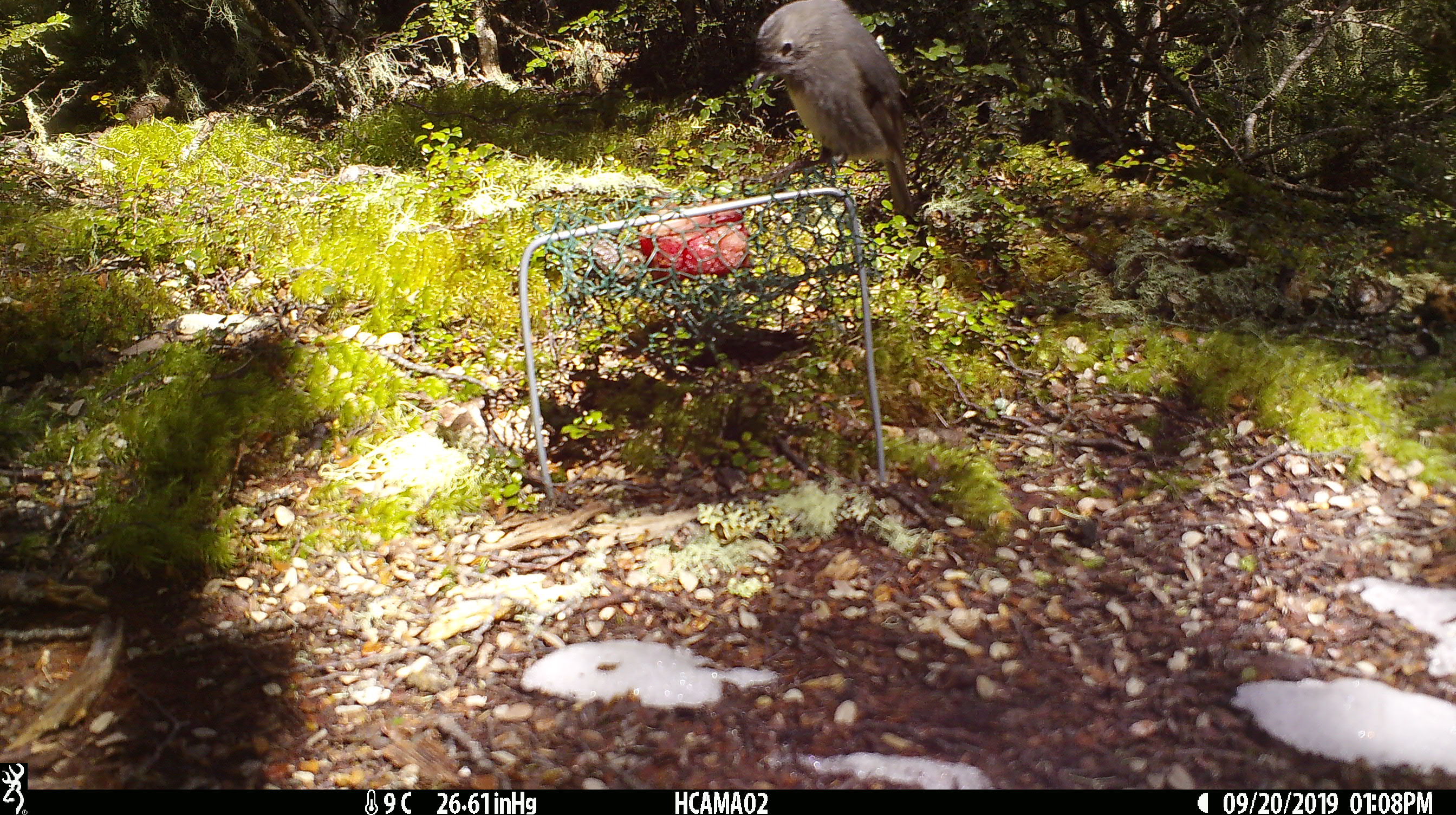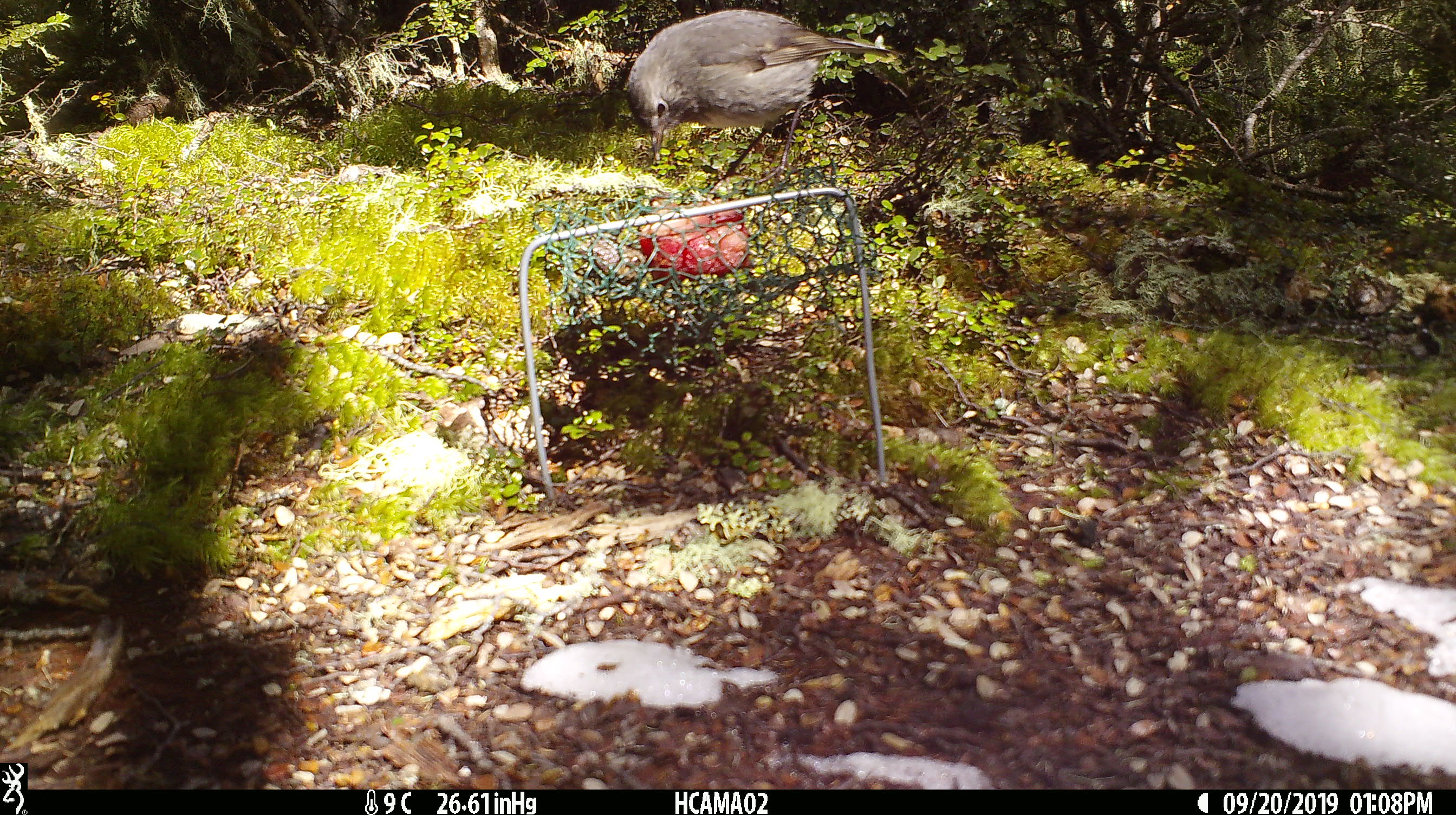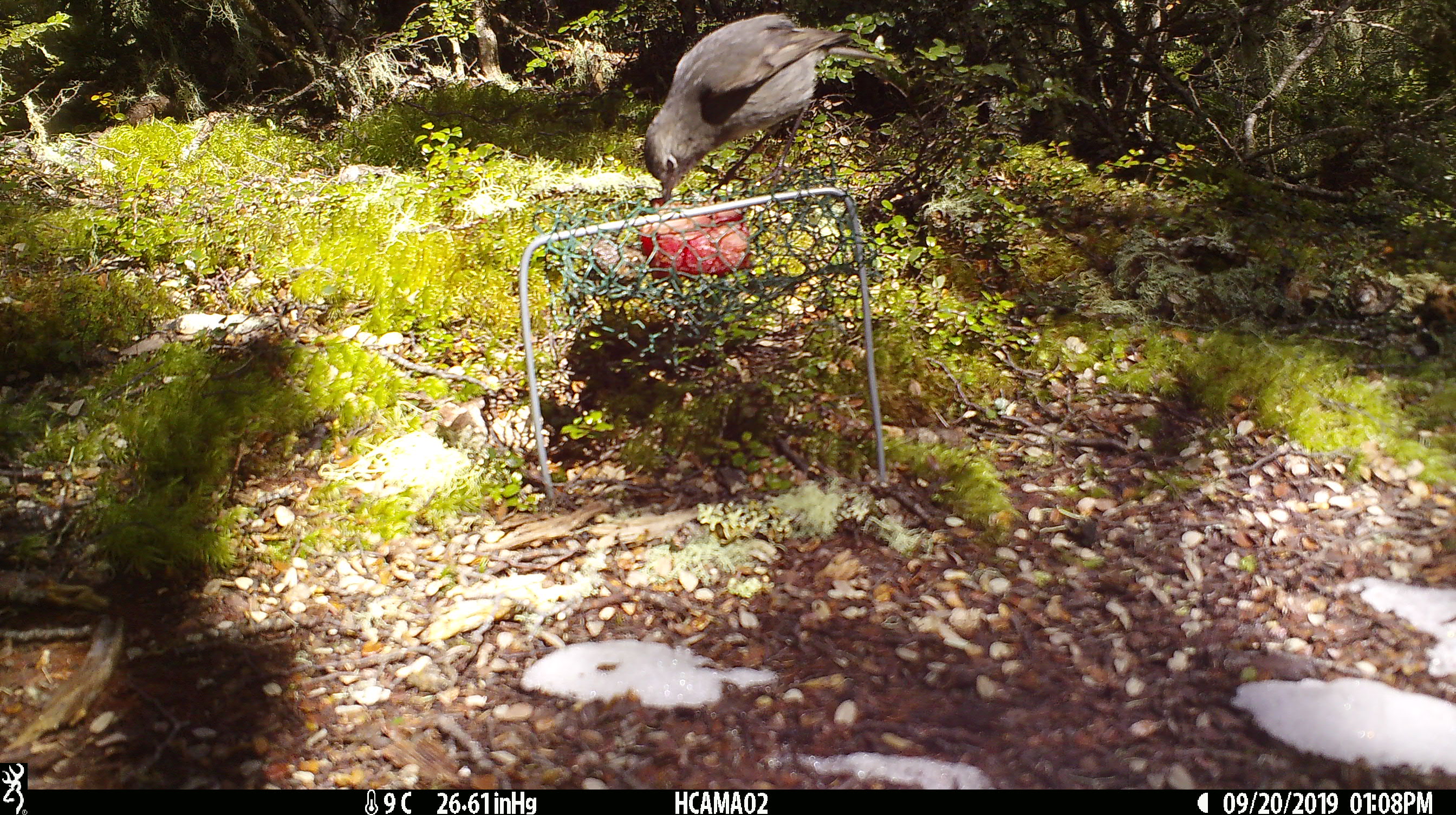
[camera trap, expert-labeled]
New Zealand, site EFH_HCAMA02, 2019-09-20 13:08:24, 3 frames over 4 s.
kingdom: Animalia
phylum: Chordata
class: Aves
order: Passeriformes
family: Petroicidae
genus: Petroica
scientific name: Petroica australis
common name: new zealand robin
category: robin